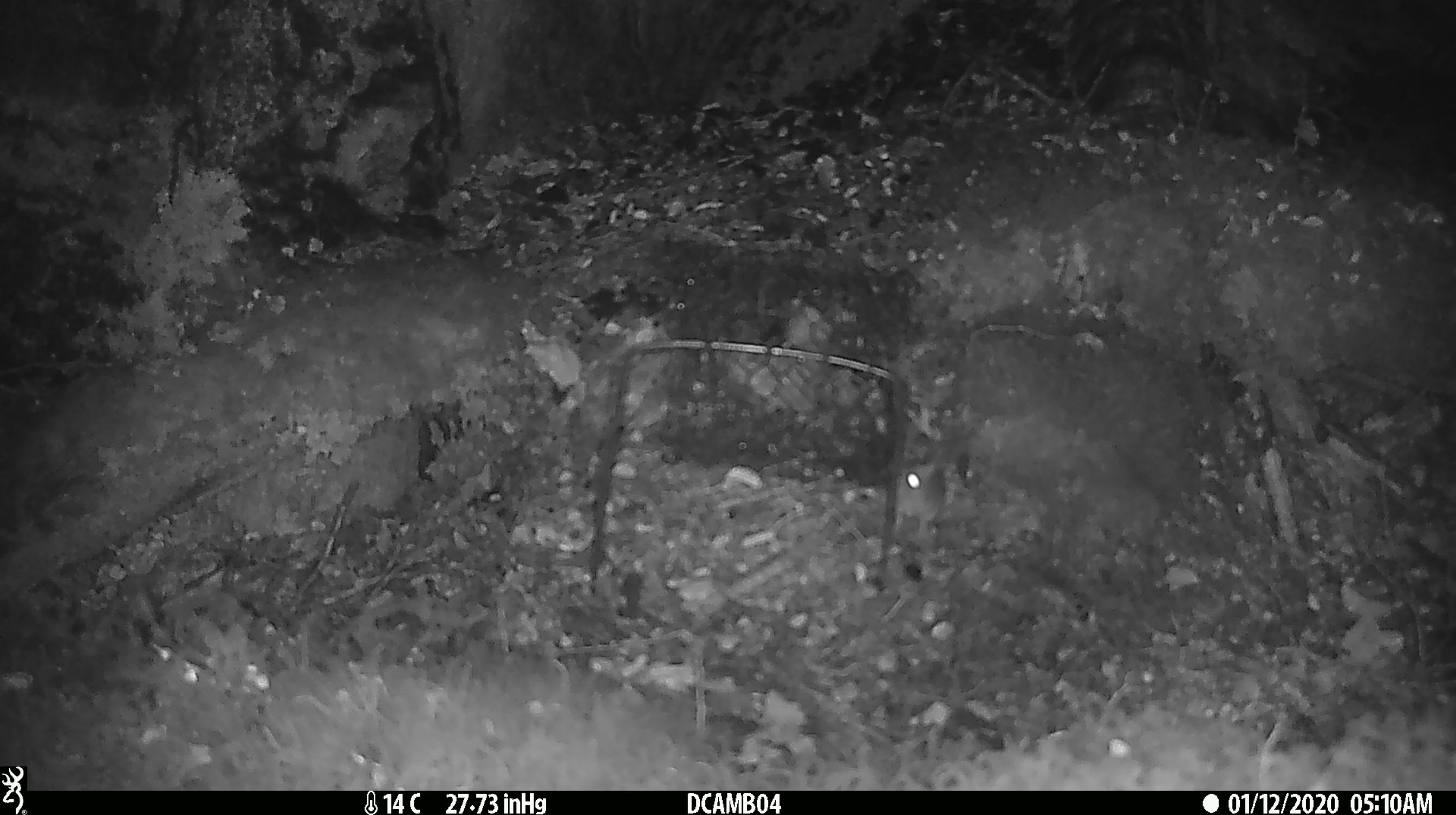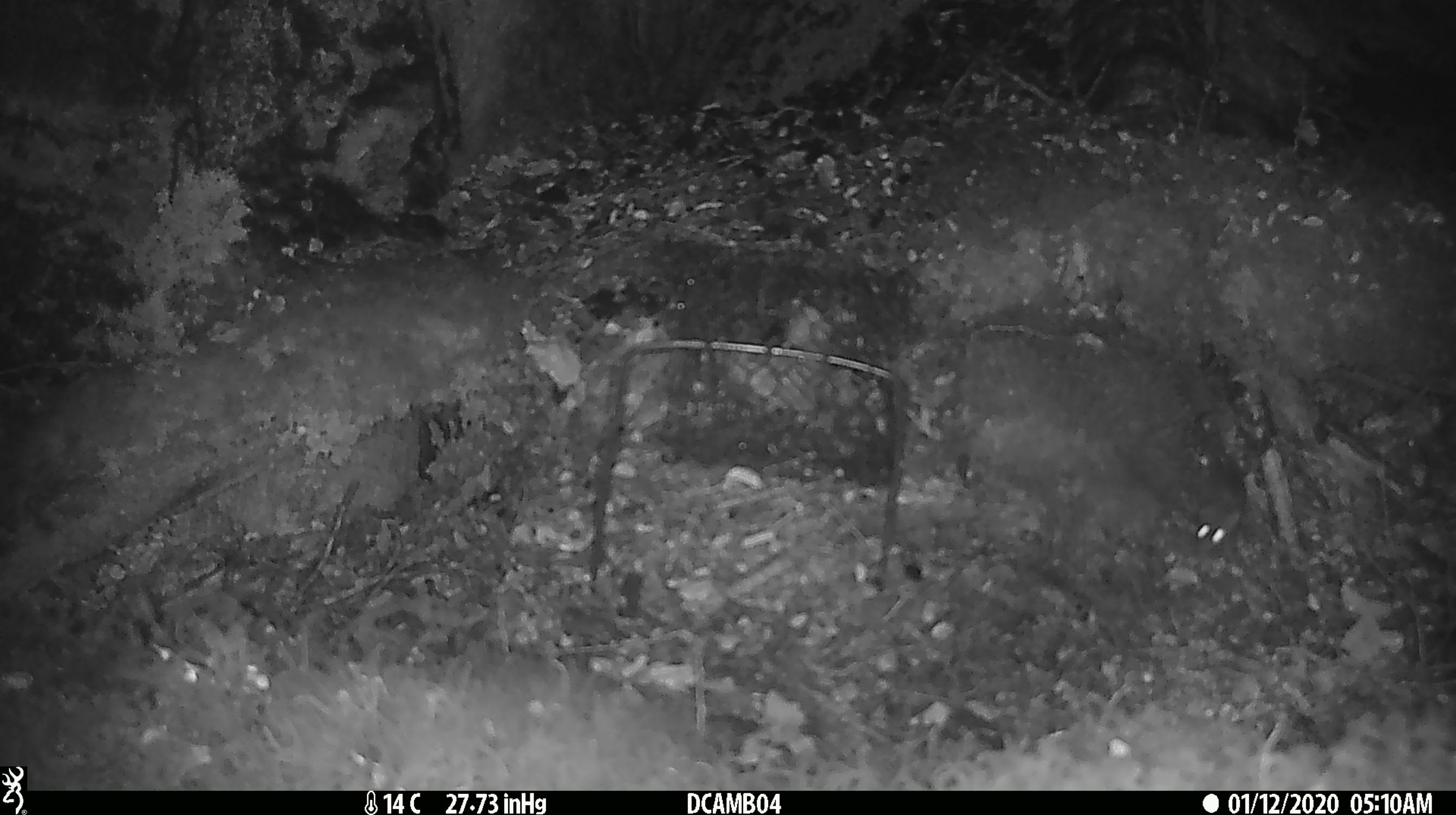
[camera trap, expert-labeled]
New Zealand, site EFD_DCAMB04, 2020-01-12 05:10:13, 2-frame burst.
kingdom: Animalia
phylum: Chordata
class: Mammalia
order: Rodentia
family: Muridae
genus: Mus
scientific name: Mus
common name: mouse